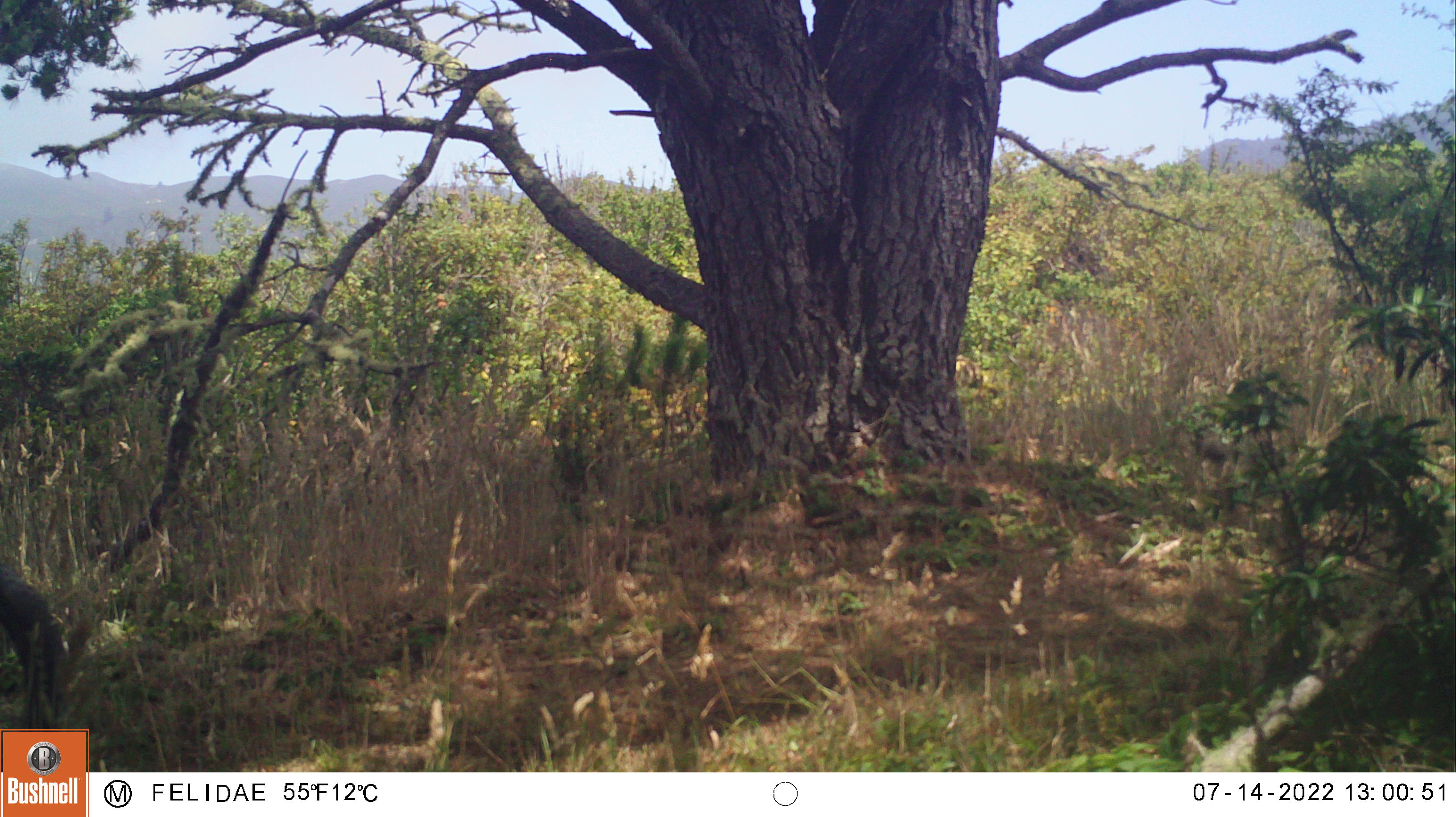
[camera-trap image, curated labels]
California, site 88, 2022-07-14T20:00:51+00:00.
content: unidentified animal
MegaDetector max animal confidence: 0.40